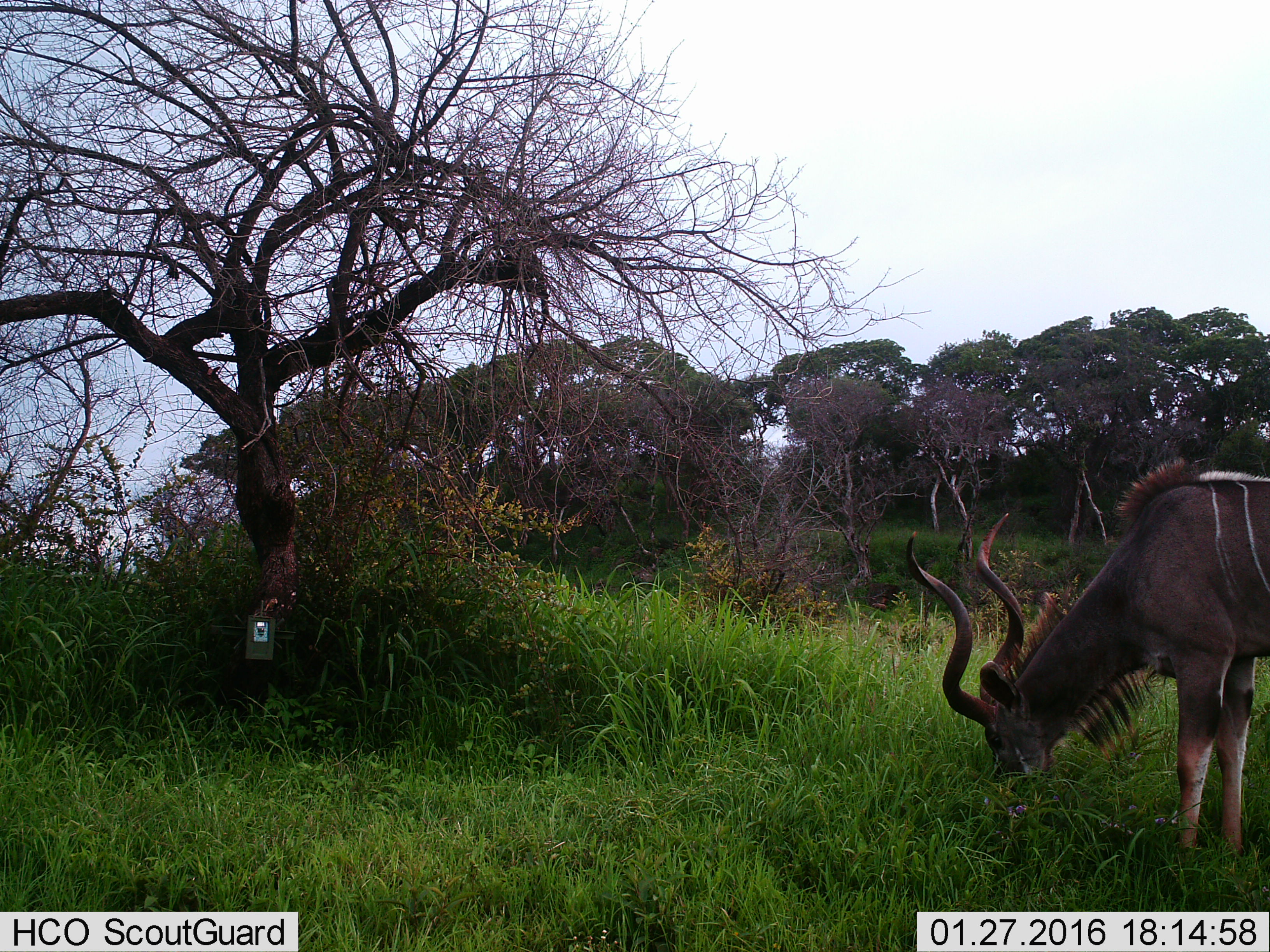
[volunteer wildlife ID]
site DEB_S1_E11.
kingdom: Animalia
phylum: Chordata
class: Mammalia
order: Artiodactyla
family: Bovidae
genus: Tragelaphus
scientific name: Tragelaphus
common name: kudu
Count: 1.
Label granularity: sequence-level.